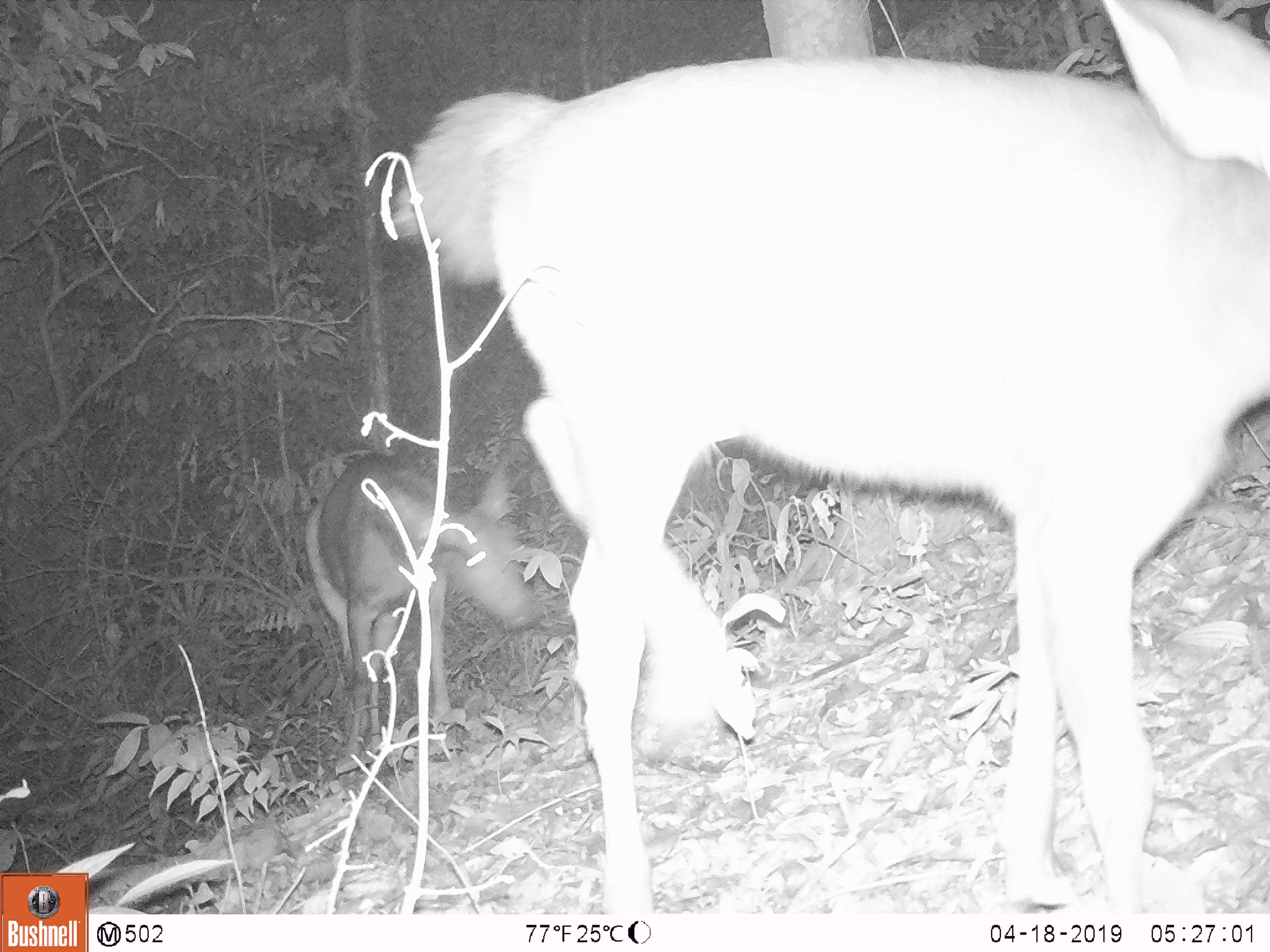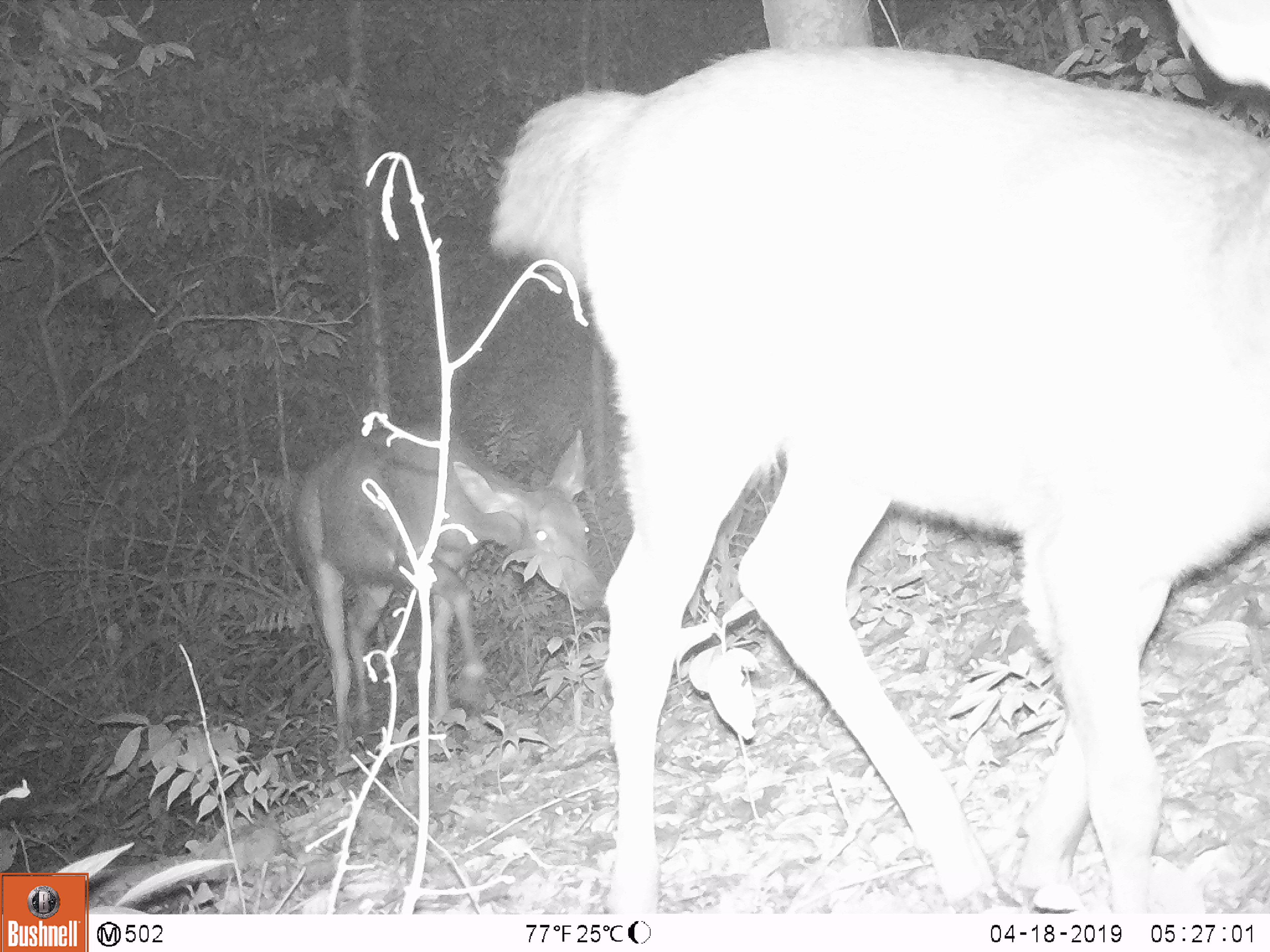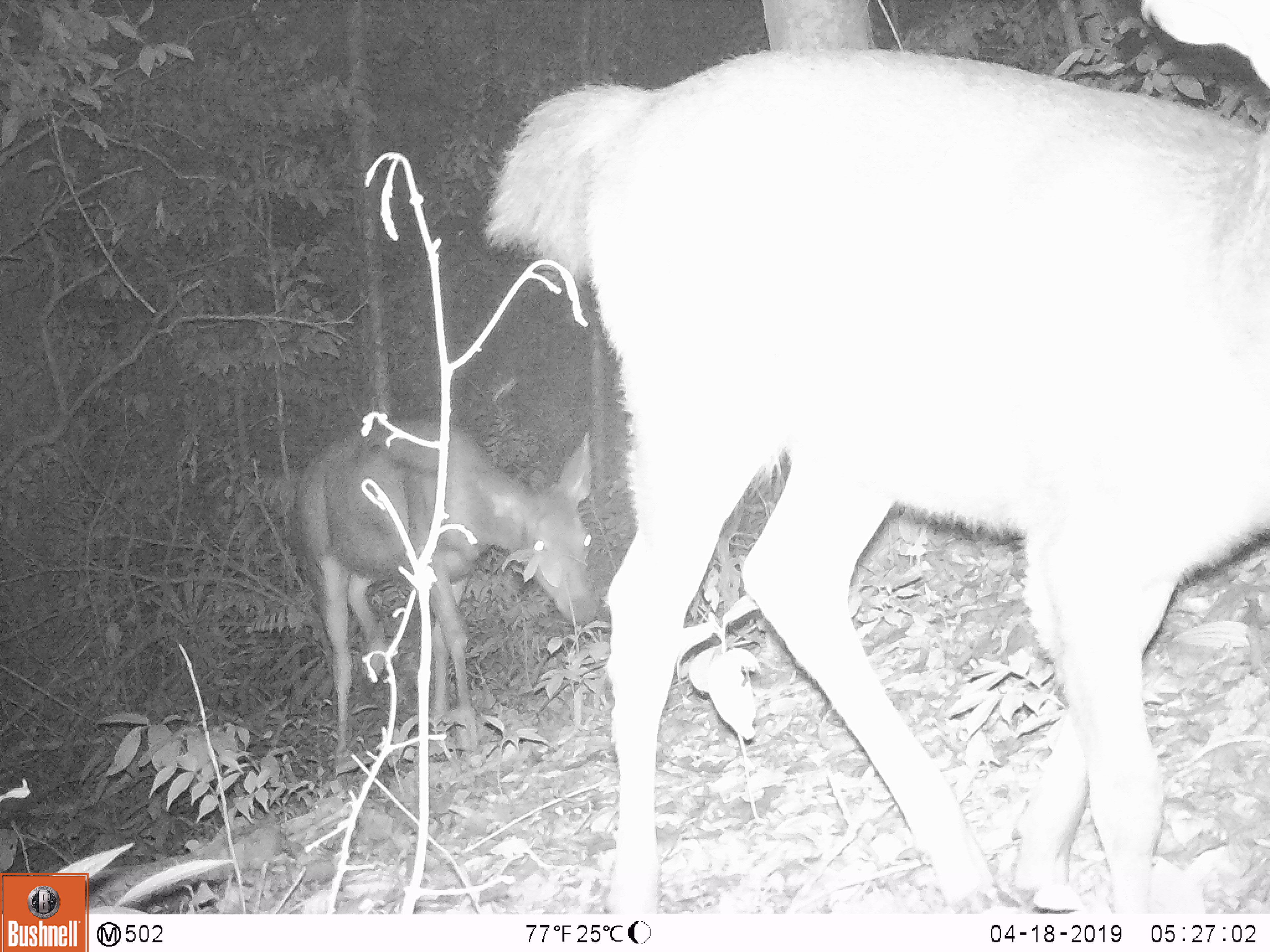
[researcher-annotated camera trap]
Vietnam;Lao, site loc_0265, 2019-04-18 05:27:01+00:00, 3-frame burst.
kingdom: Animalia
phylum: Chordata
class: Mammalia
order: Artiodactyla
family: Cervidae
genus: Rusa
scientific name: Rusa unicolor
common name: sambar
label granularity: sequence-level